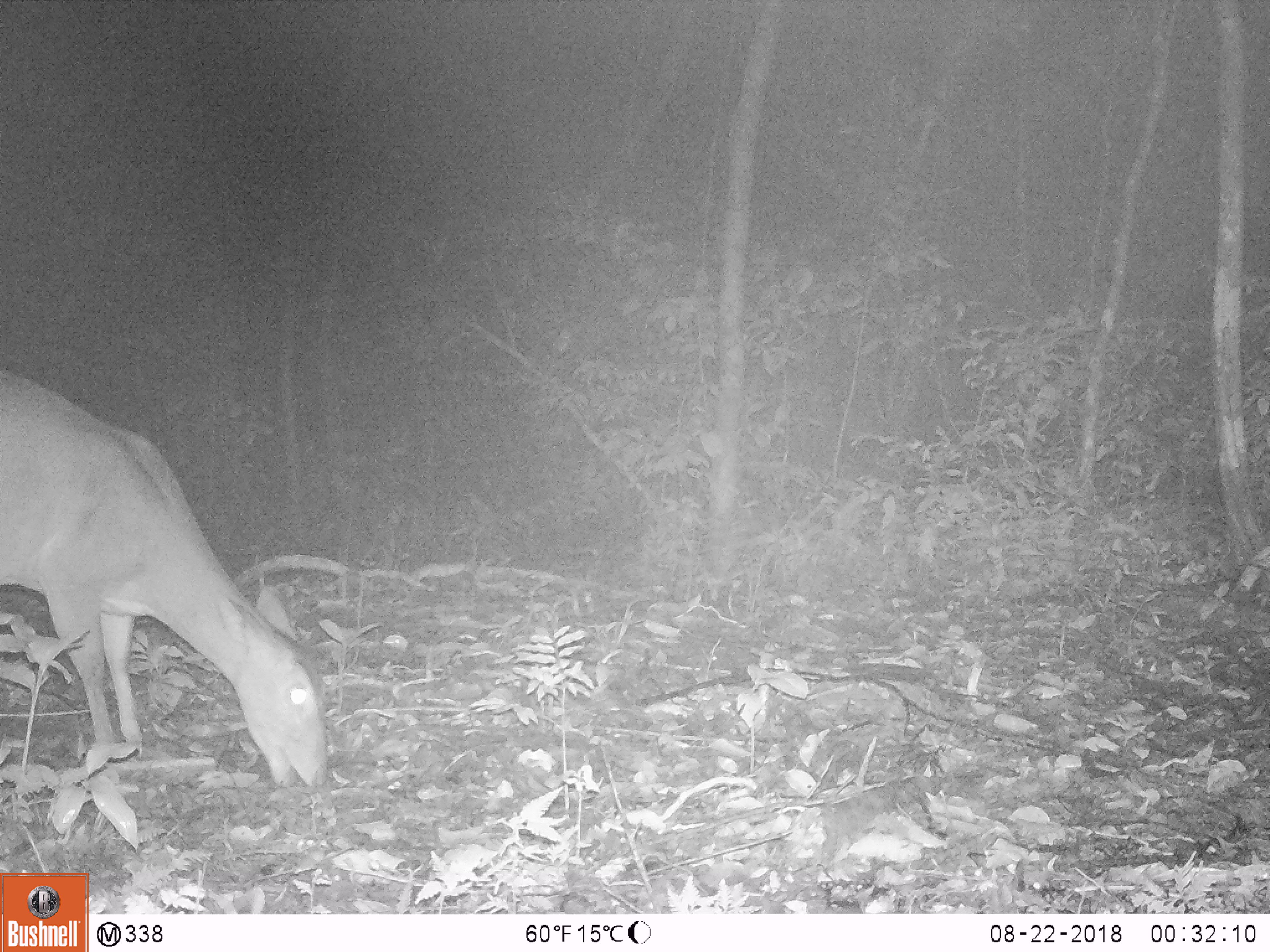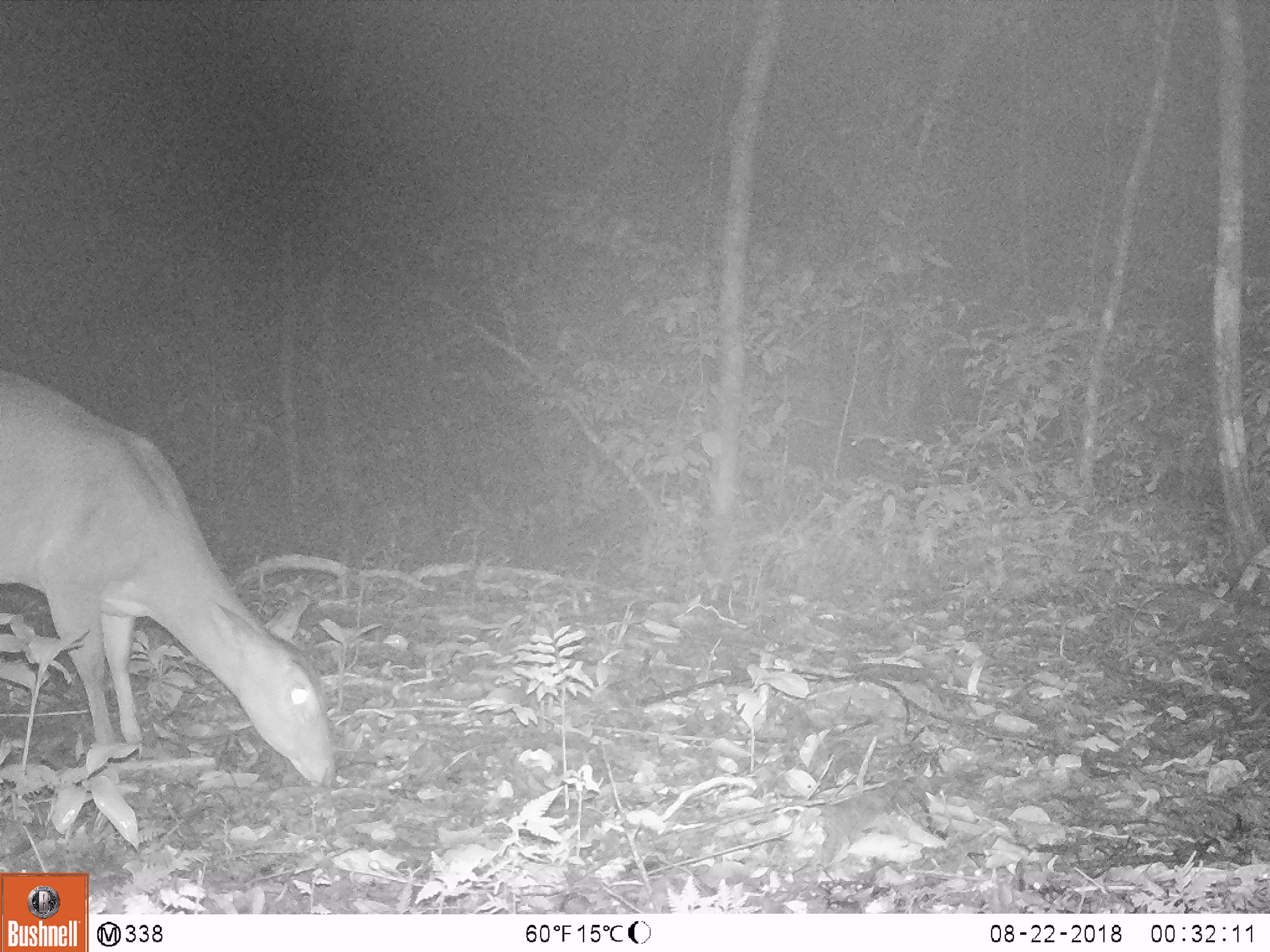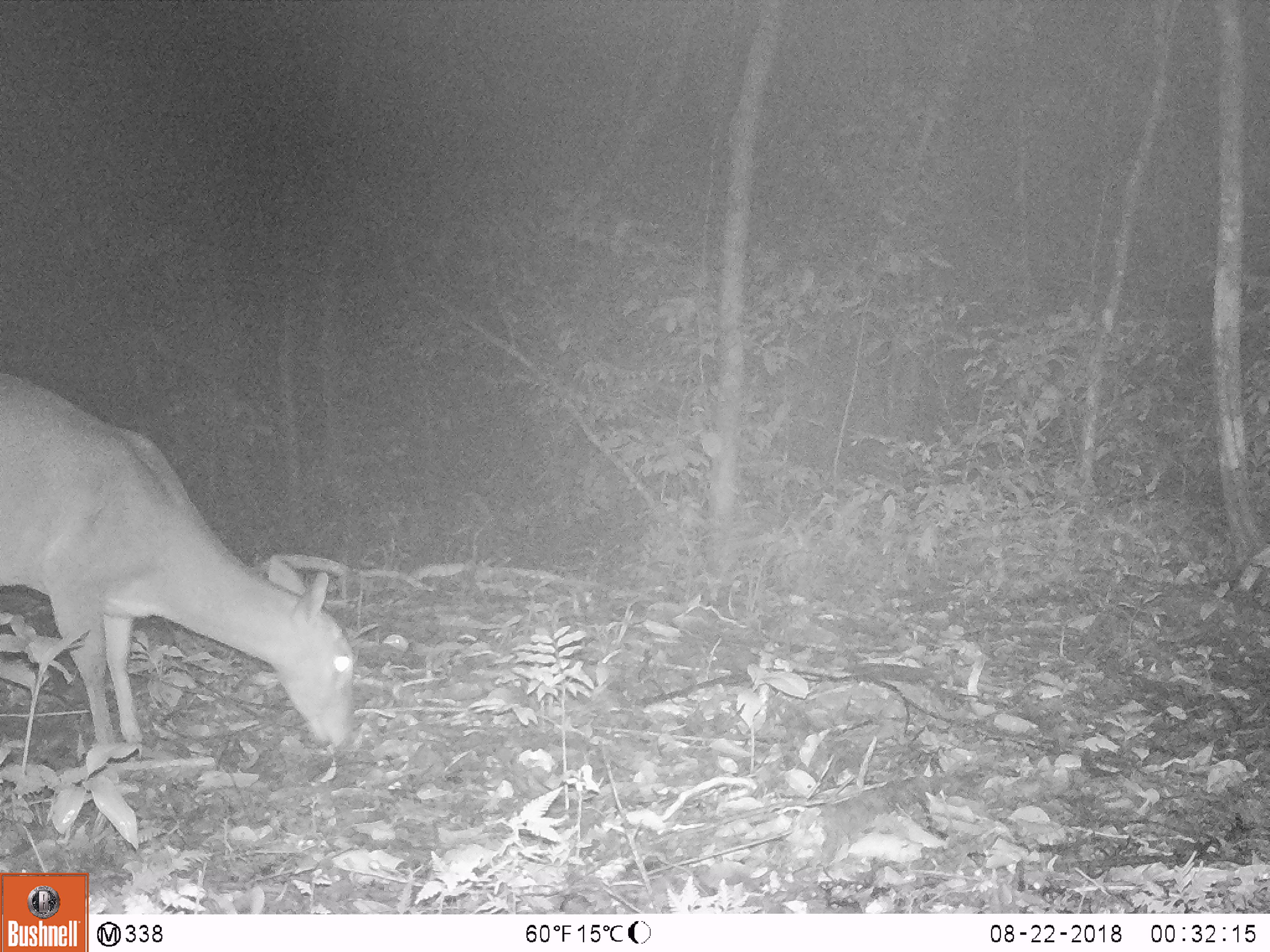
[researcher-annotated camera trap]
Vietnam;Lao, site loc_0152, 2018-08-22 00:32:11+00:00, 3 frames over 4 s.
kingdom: Animalia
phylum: Chordata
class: Mammalia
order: Artiodactyla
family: Cervidae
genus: Muntiacus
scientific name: Muntiacus vuquangensis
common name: large-antlered muntjac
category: large antlered muntjac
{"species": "large antlered muntjac (large-antlered muntjac) (Muntiacus vuquangensis)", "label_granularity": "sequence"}